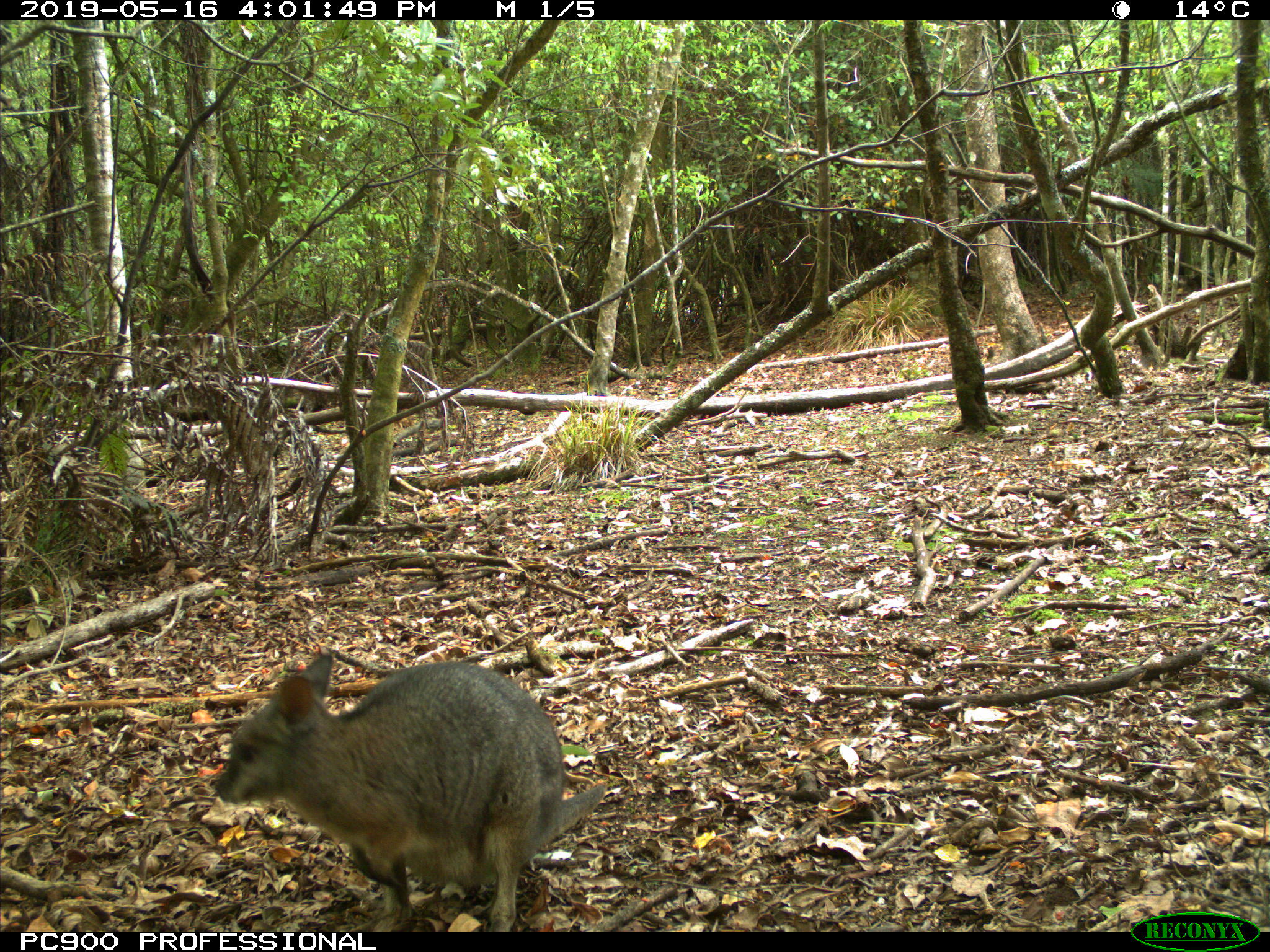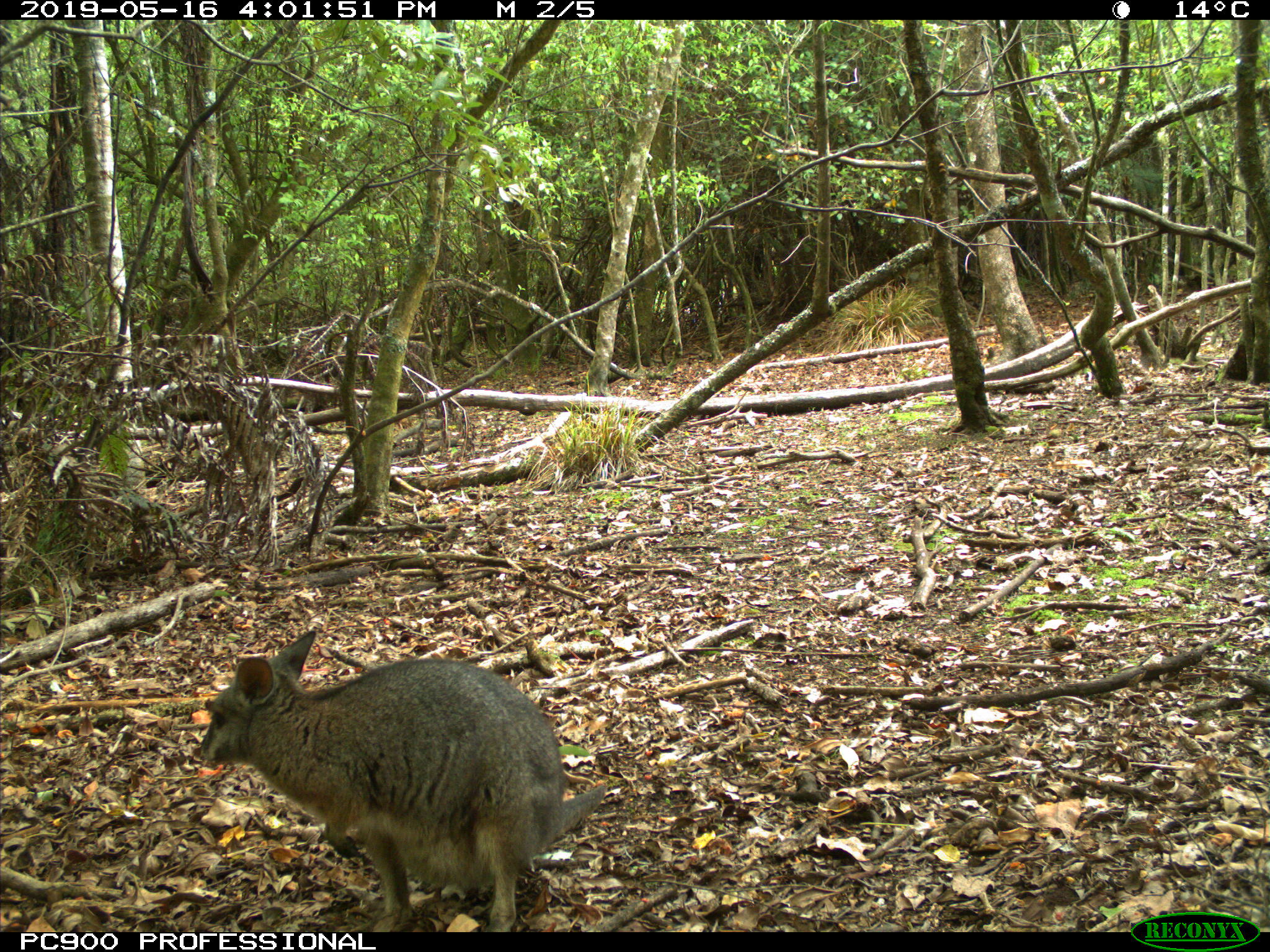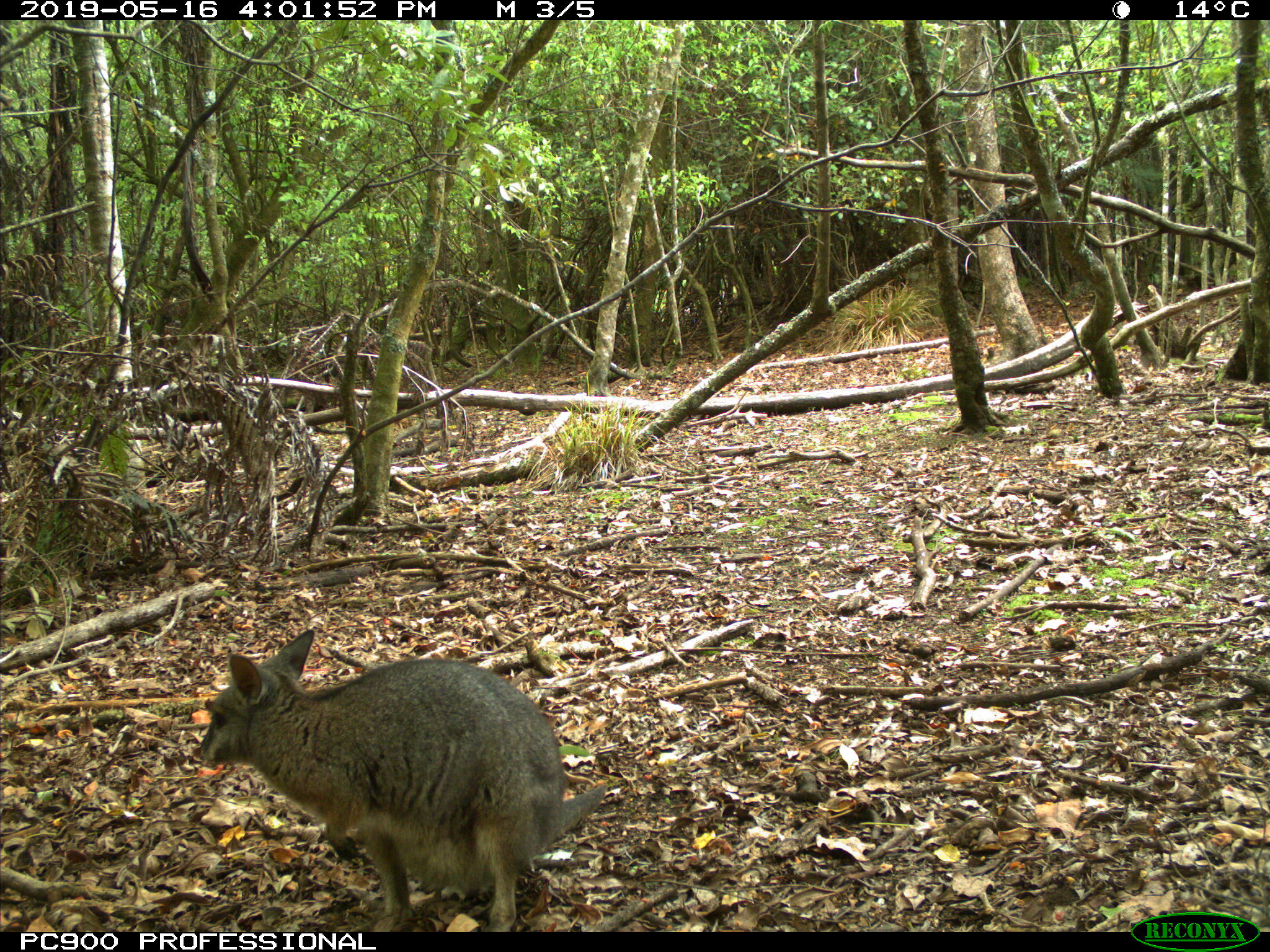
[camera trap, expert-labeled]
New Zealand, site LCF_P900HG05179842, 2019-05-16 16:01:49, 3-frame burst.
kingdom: Animalia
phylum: Chordata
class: Mammalia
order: Diprotodontia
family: Macropodidae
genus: Notamacropus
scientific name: Notamacropus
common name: wallaby